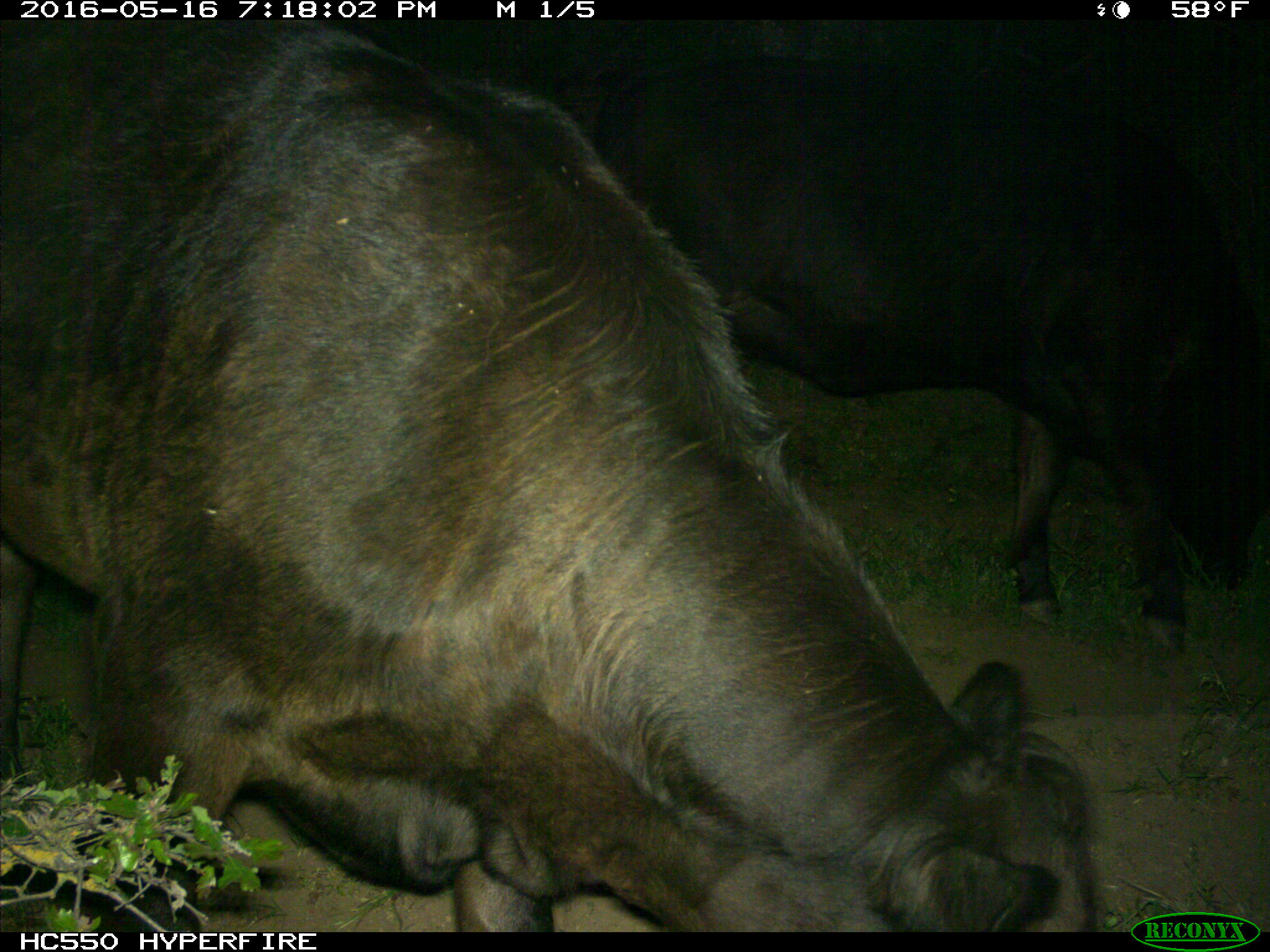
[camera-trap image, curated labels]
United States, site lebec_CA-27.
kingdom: Animalia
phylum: Chordata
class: Mammalia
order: Artiodactyla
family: Bovidae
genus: Bos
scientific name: Bos taurus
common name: domestic cow